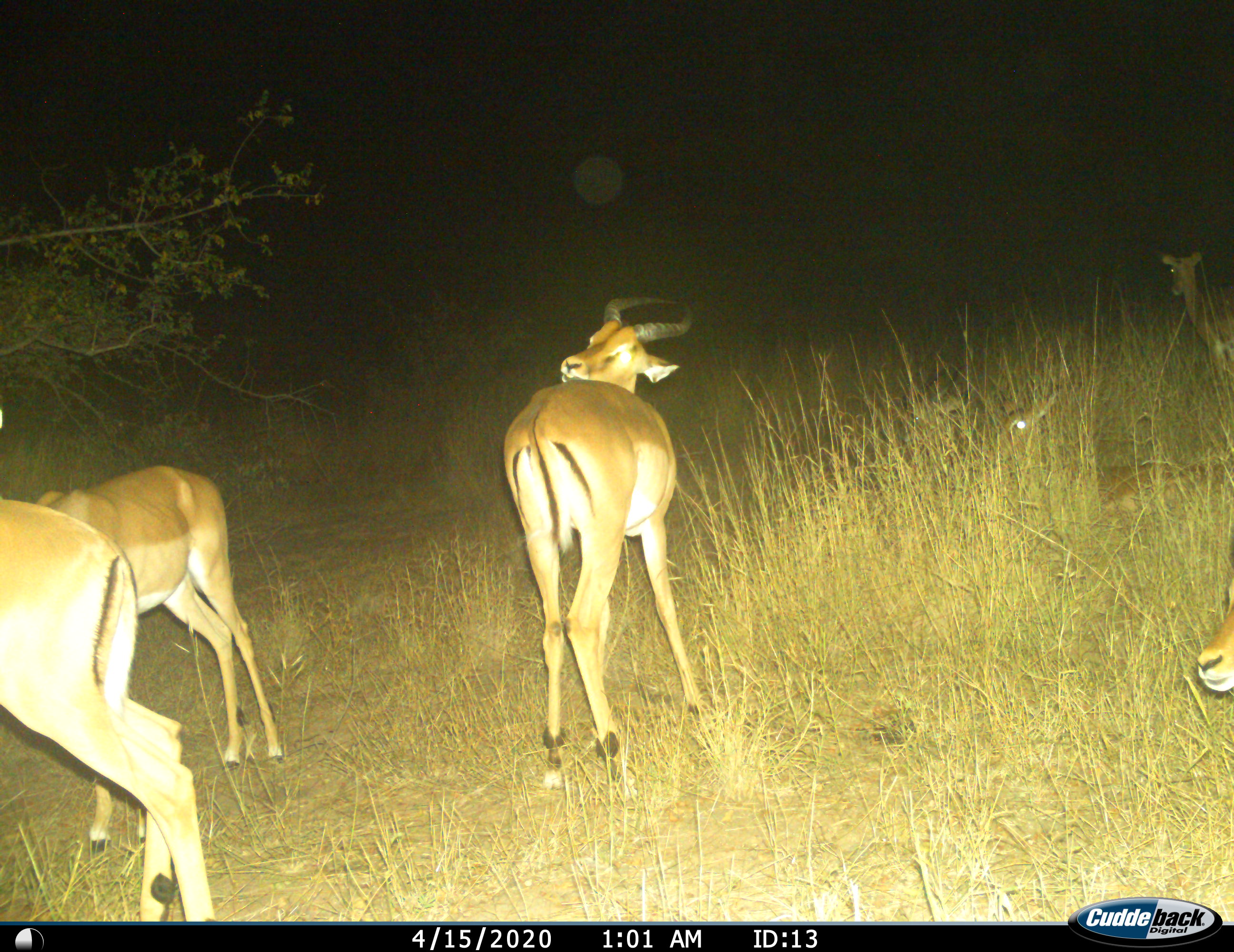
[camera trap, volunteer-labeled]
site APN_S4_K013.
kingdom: Animalia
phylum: Chordata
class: Mammalia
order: Artiodactyla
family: Bovidae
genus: Aepyceros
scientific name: Aepyceros melampus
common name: impala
Impala (Aepyceros melampus), count 5. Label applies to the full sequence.